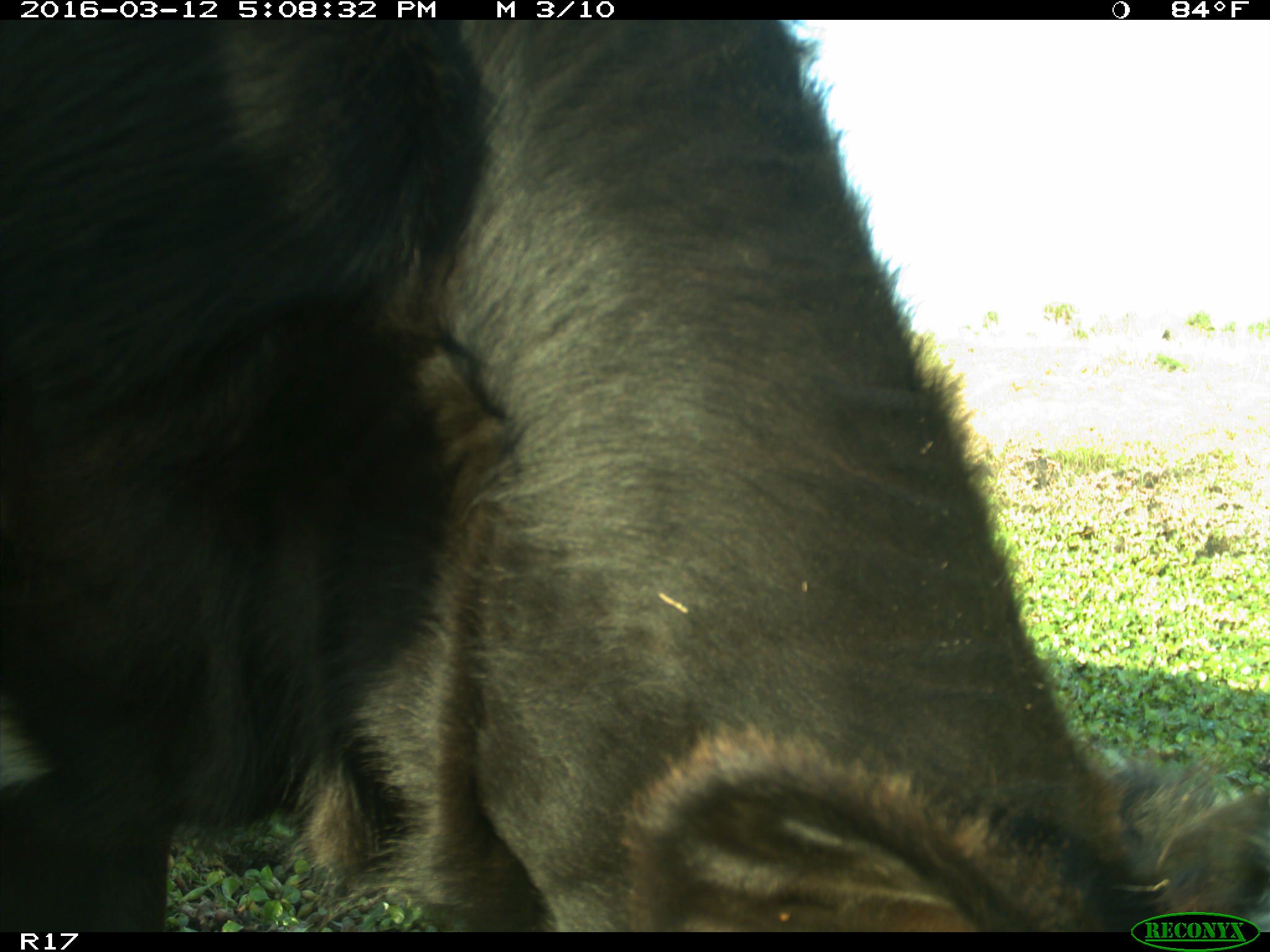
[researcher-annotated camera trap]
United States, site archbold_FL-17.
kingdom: Animalia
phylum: Chordata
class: Mammalia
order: Artiodactyla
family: Bovidae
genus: Bos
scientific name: Bos taurus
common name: domestic cow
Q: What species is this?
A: Bos taurus (domestic cow).